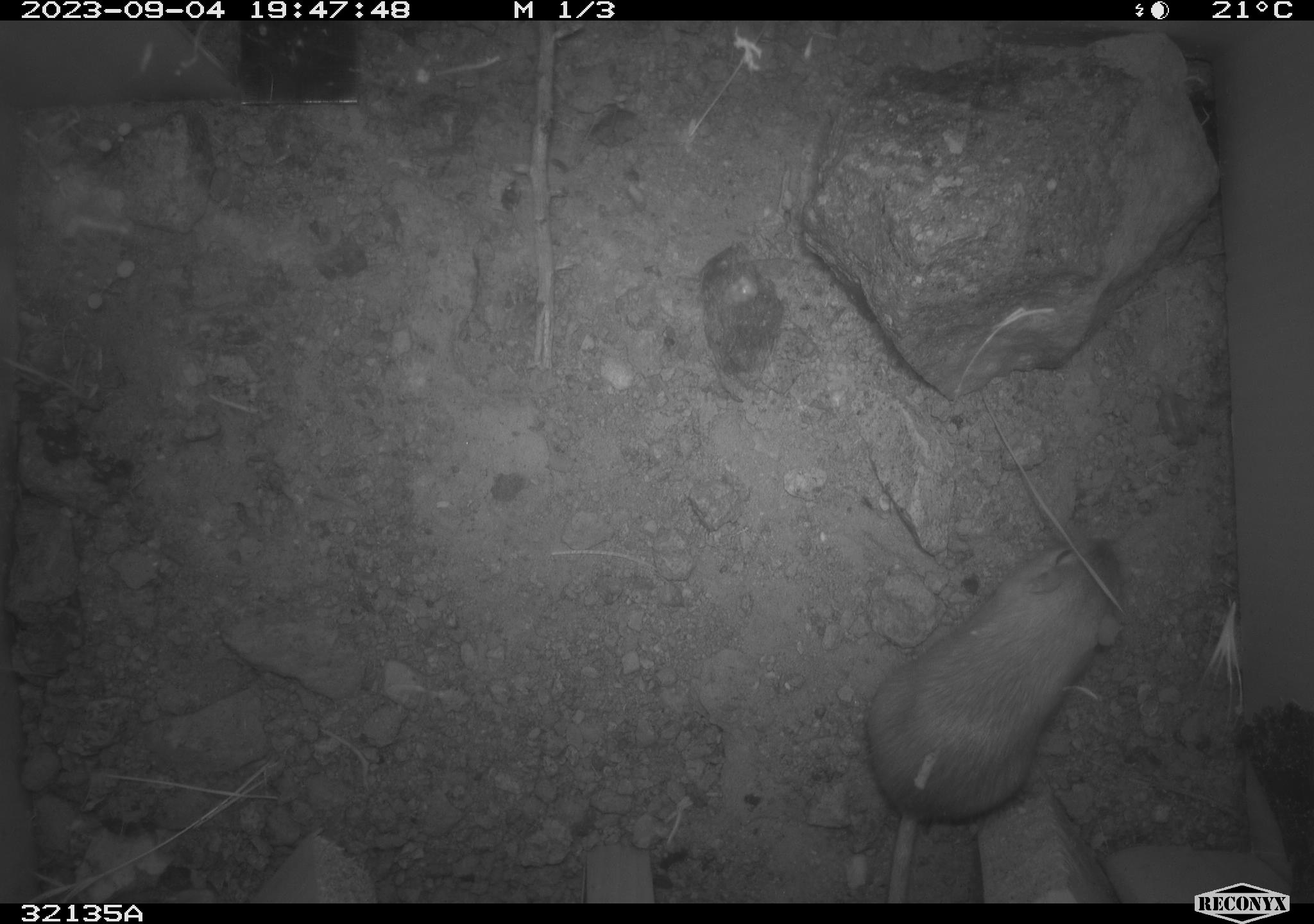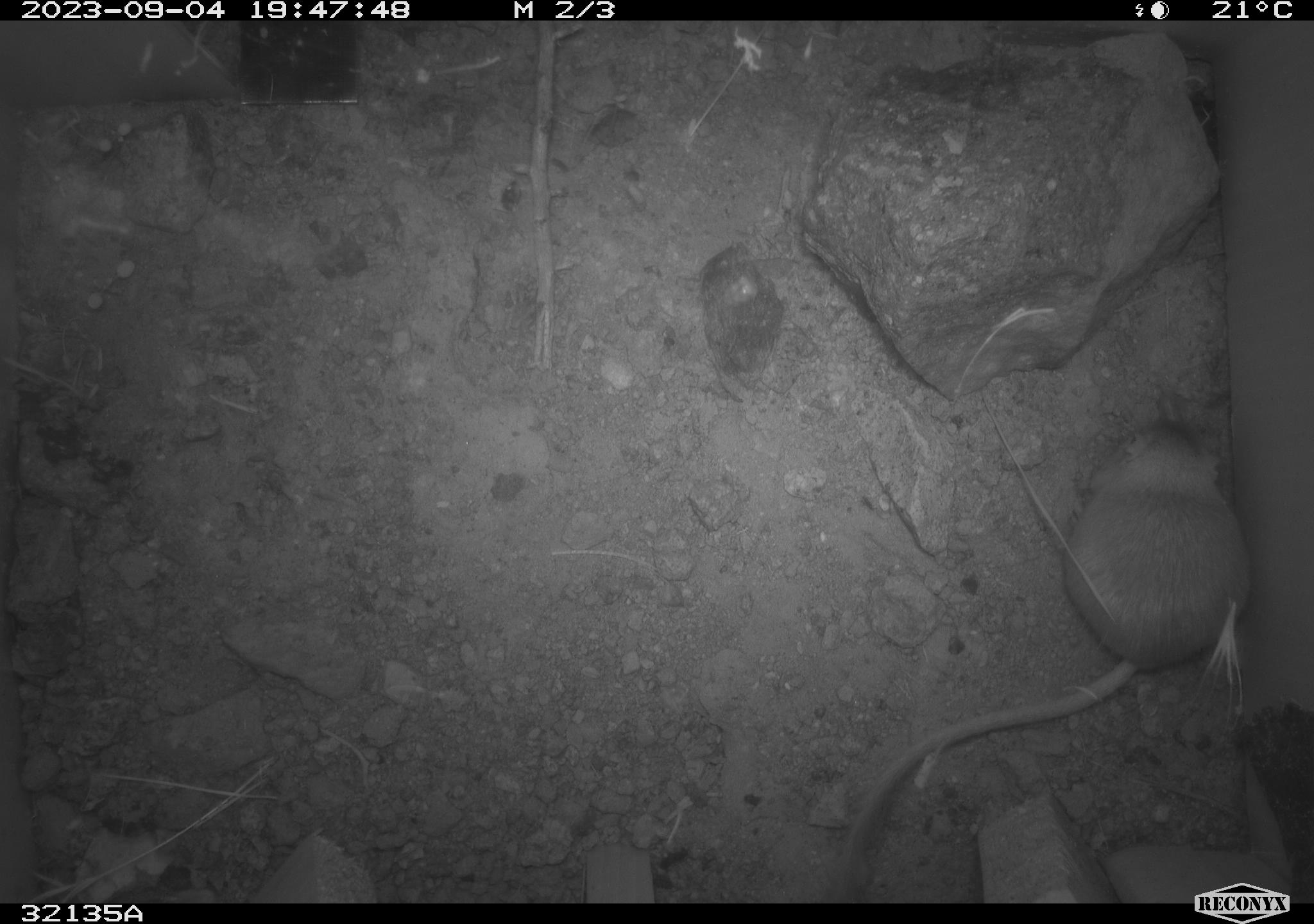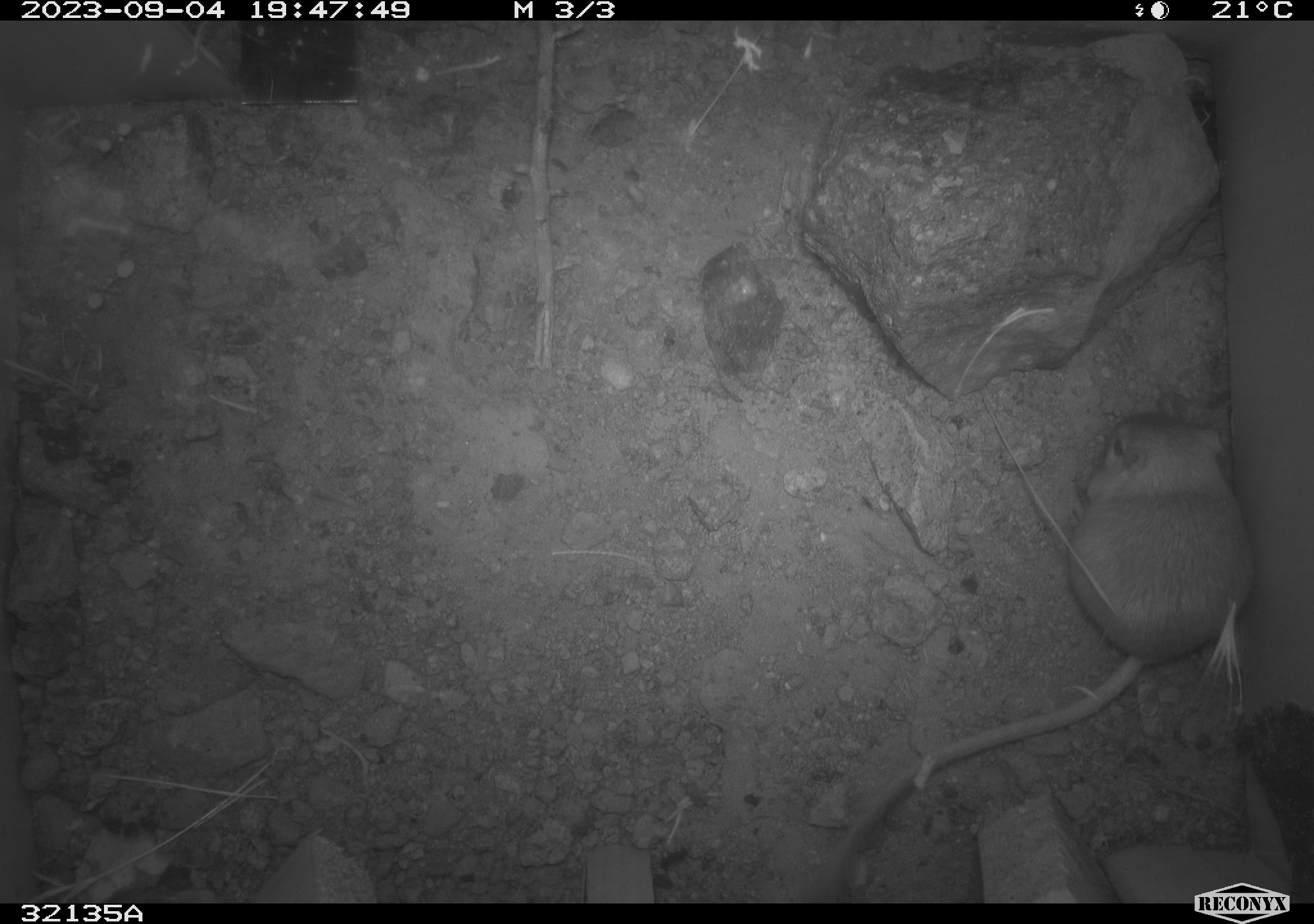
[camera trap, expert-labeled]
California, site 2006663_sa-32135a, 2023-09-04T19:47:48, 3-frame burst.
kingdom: Animalia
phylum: Chordata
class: Mammalia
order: Rodentia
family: Heteromyidae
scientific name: Heteromyidae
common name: kangaroo rats and pocket mice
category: heteromyidae family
Heteromyidae family (kangaroo rats and pocket mice) (Heteromyidae).